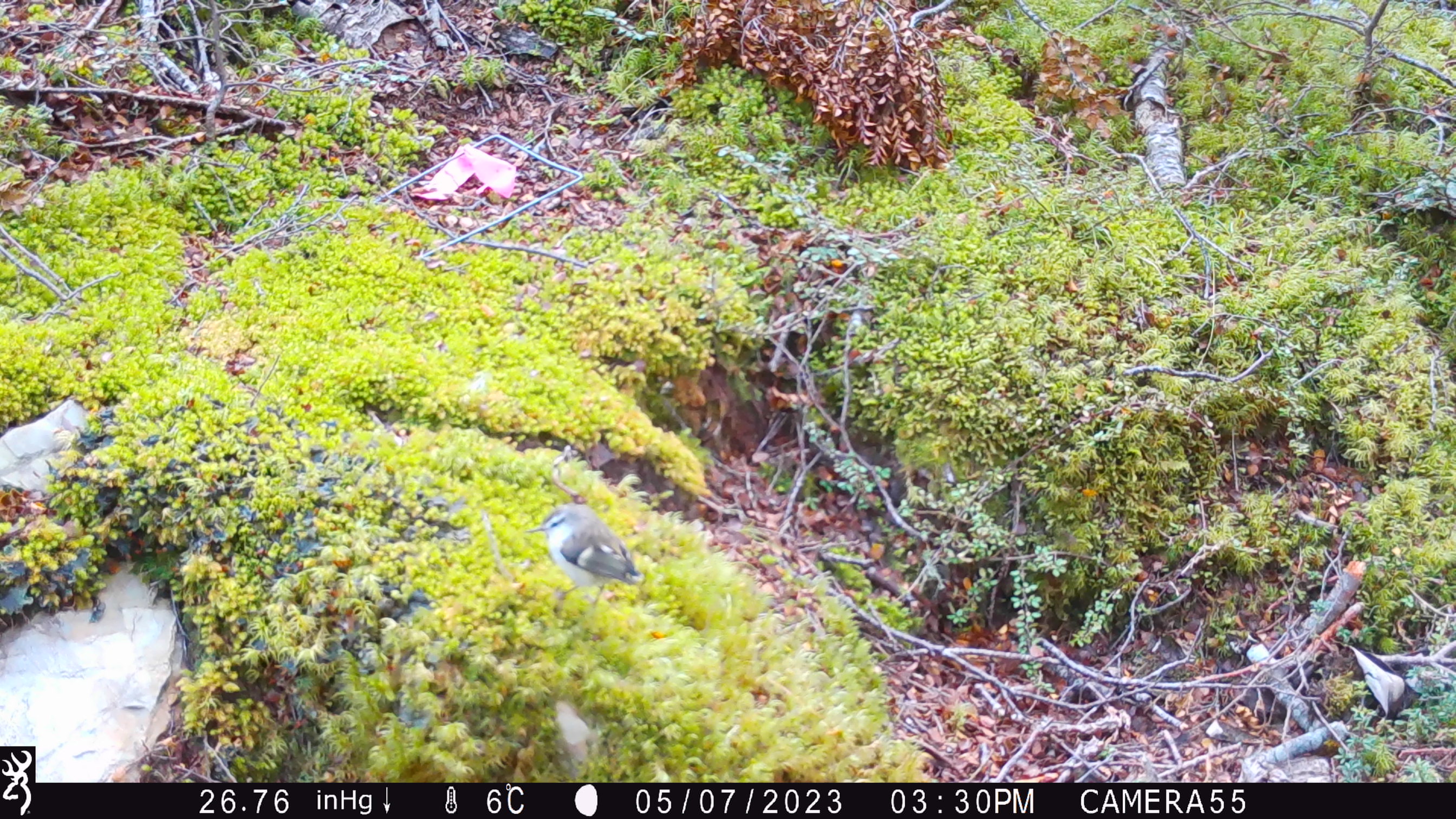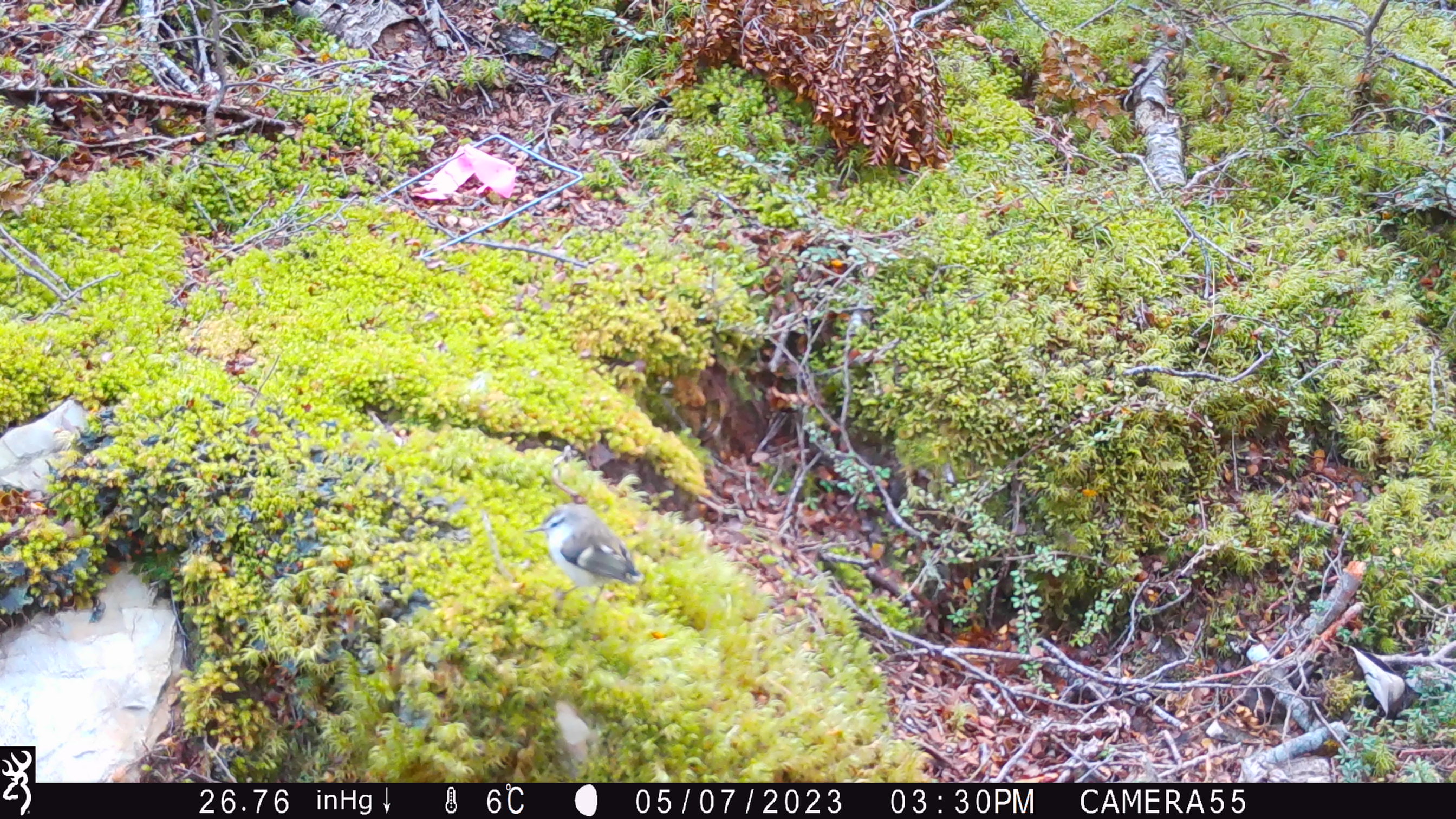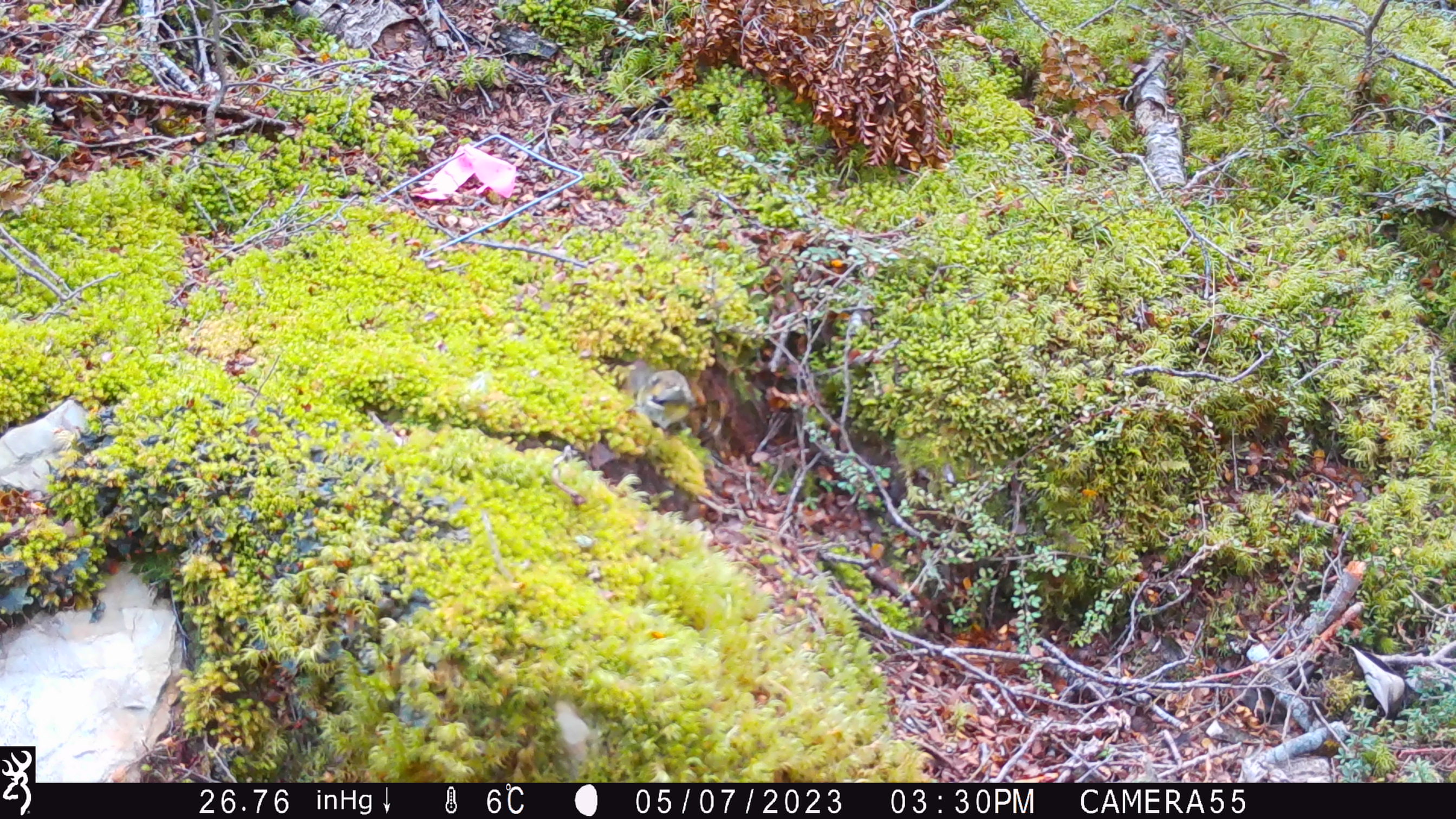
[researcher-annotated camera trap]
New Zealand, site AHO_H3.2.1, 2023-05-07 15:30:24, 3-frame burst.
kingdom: Animalia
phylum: Chordata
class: Aves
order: Passeriformes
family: Acanthisittidae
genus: Acanthisitta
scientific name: Acanthisitta chloris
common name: rifleman